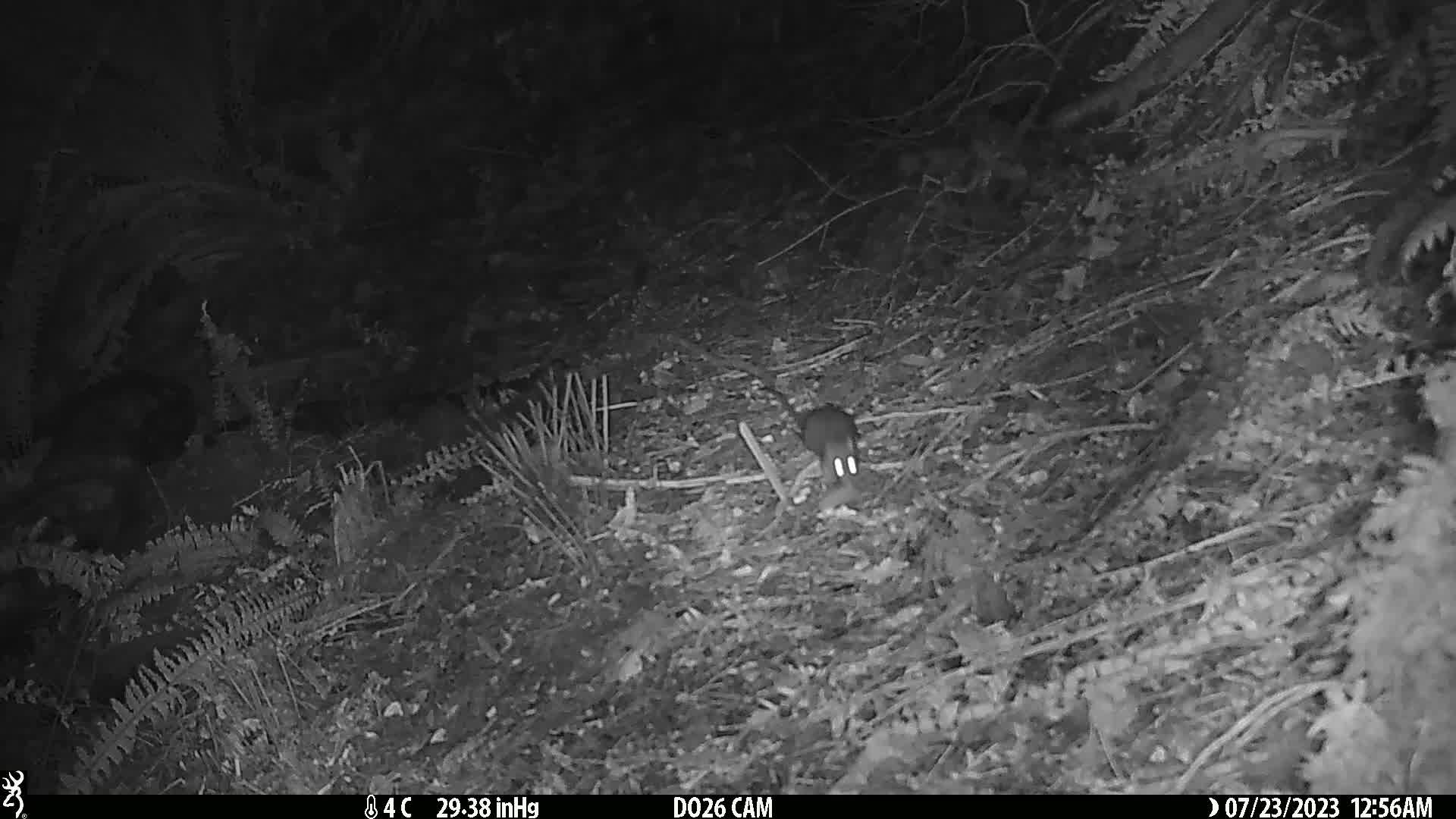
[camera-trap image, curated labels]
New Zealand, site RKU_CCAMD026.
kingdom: Animalia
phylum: Chordata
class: Mammalia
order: Rodentia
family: Muridae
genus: Rattus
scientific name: Rattus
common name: rat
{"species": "rat (Rattus)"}